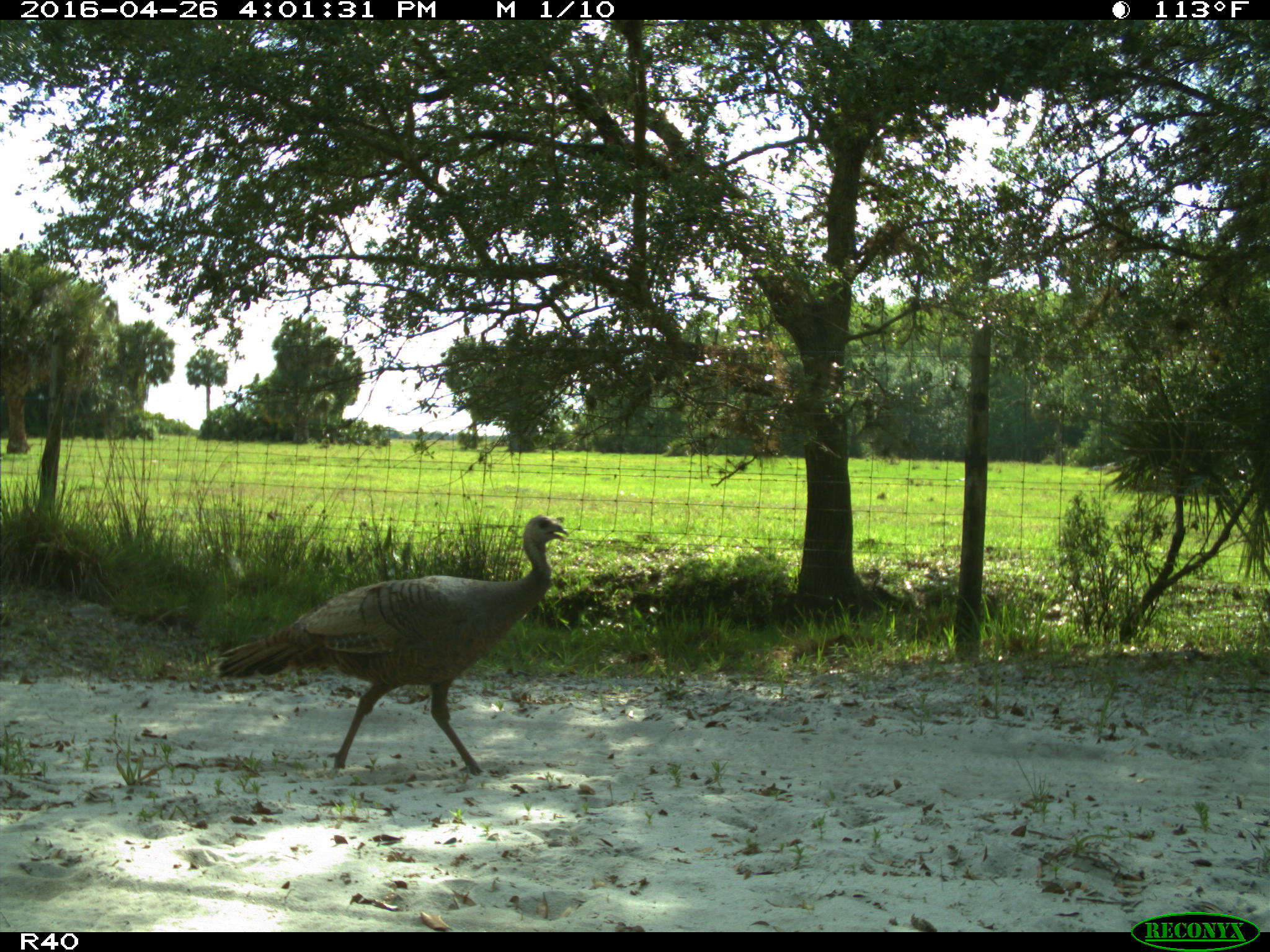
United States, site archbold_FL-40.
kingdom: Animalia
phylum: Chordata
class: Aves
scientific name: Aves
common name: birds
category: unidentified bird